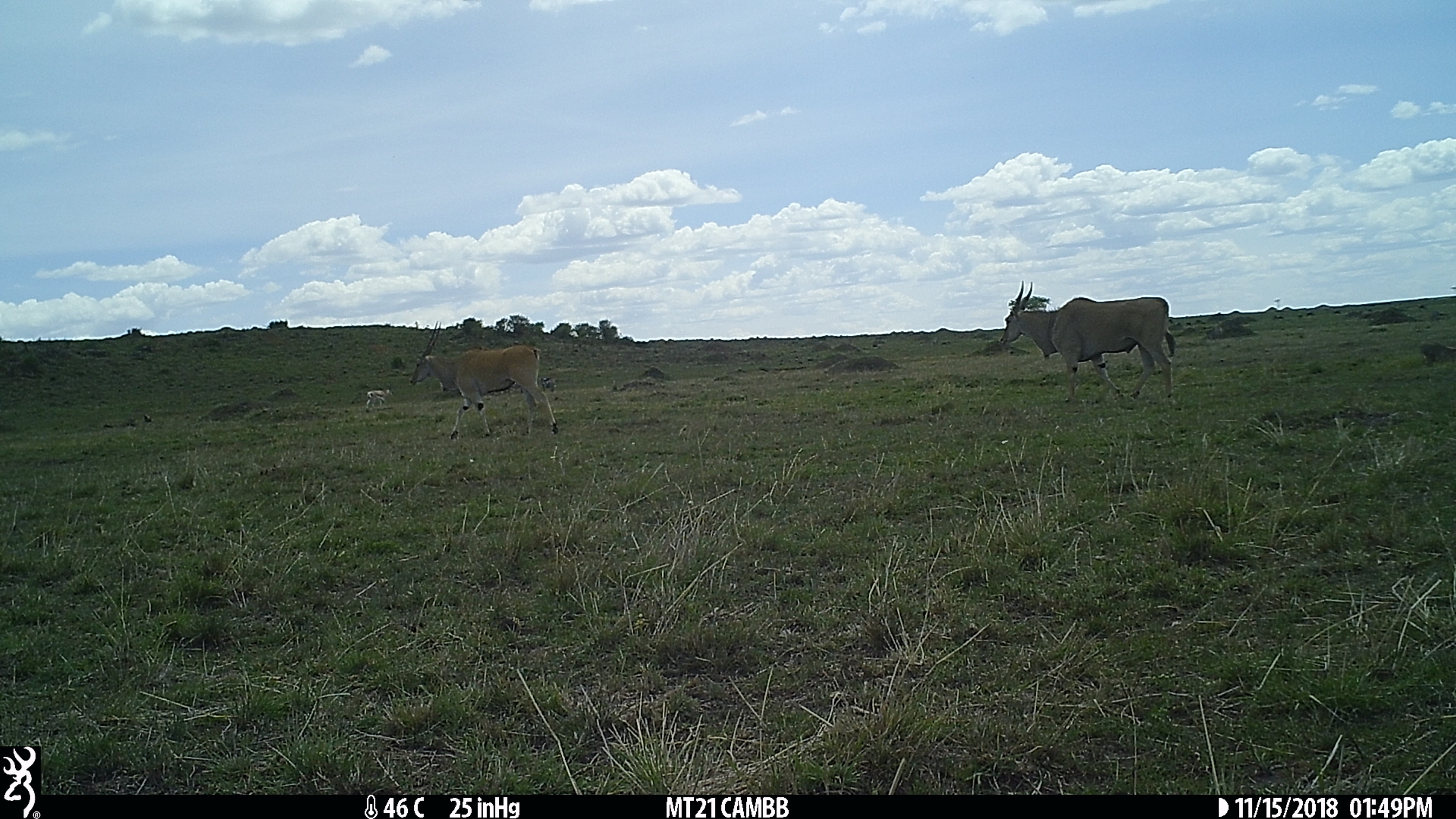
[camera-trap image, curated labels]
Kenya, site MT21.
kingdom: Animalia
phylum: Chordata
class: Mammalia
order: Artiodactyla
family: Bovidae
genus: Tragelaphus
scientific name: Tragelaphus oryx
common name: eland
Eland (Tragelaphus oryx).